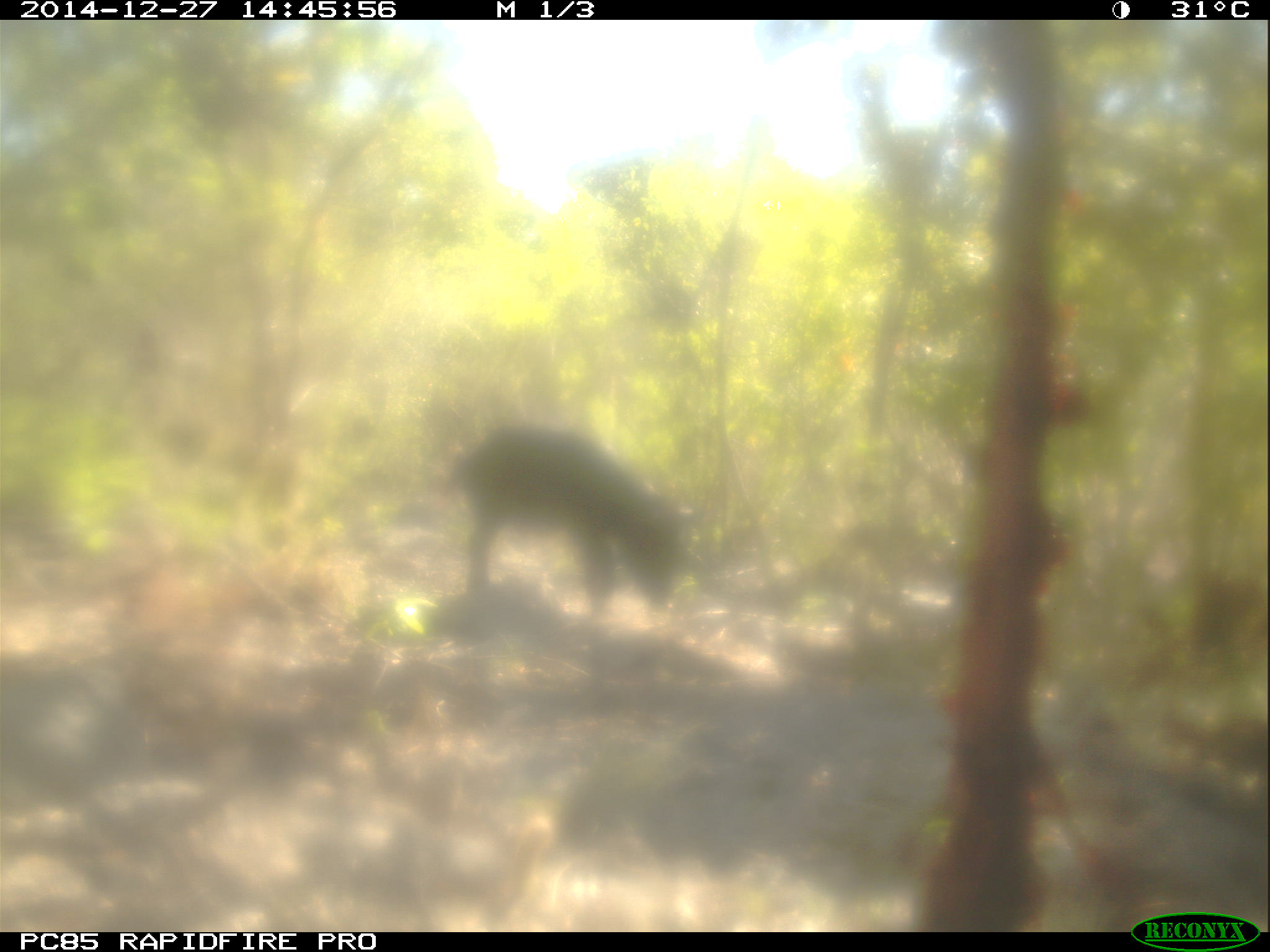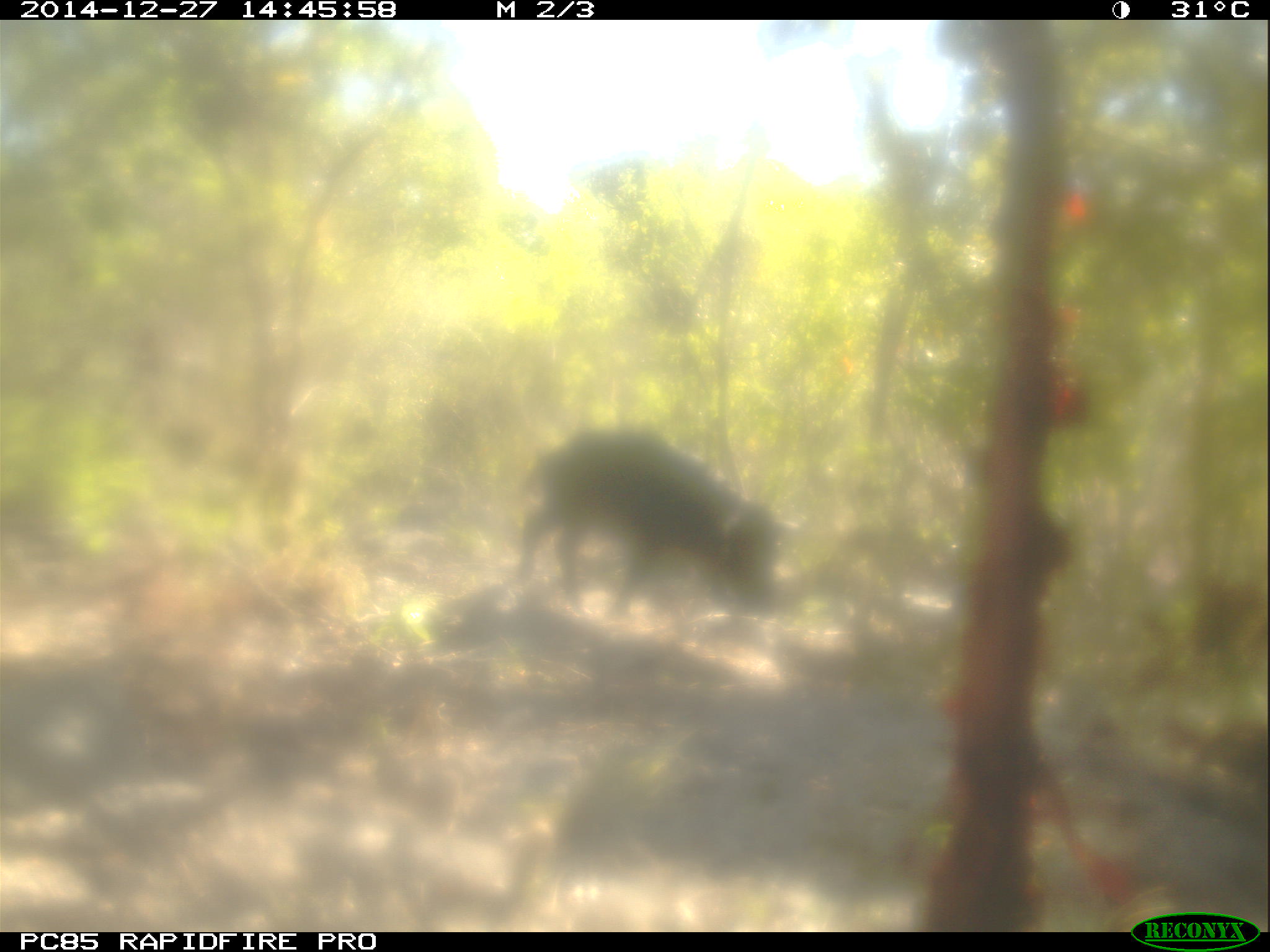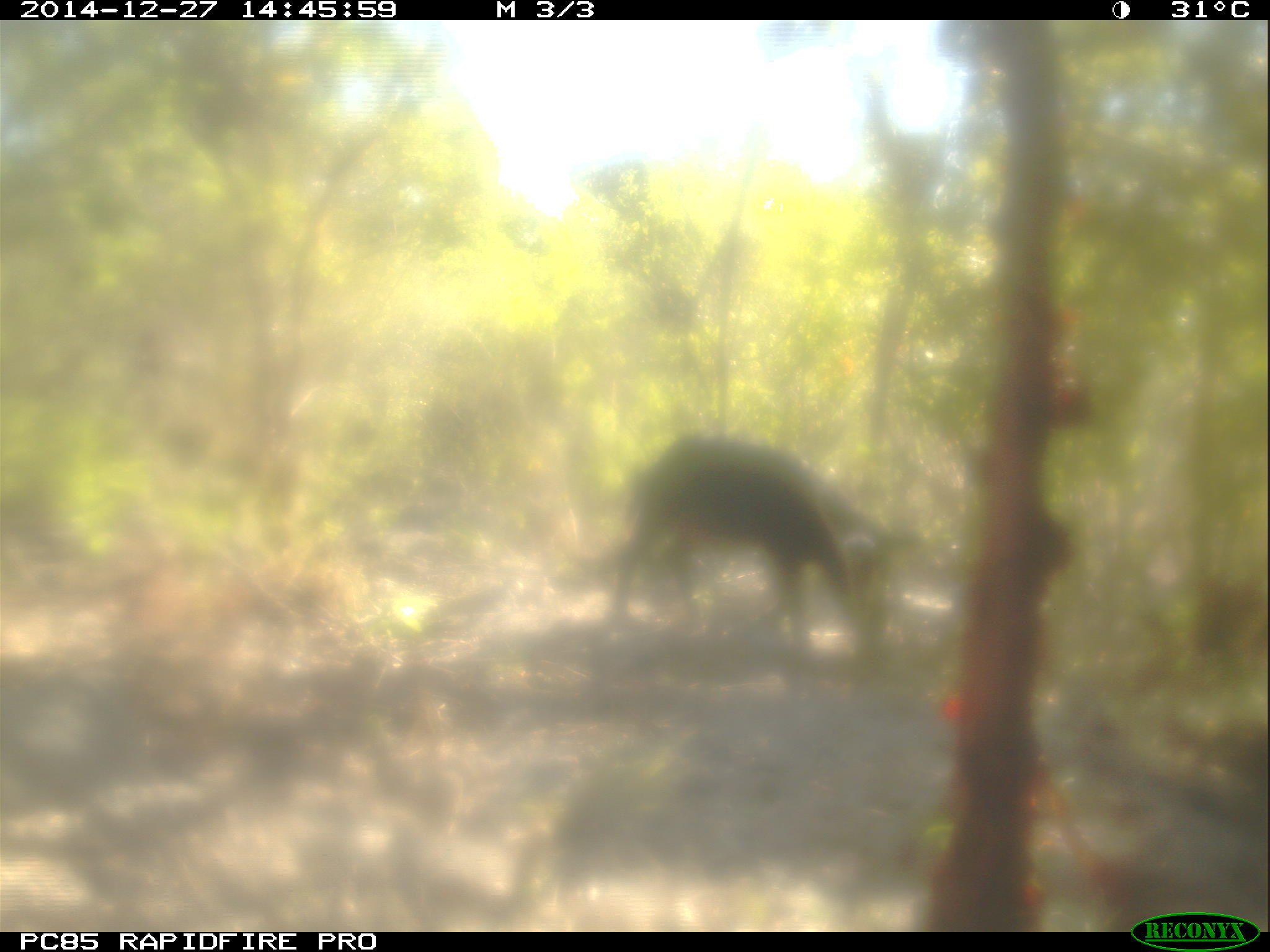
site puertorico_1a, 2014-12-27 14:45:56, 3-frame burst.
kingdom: Animalia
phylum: Chordata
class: Mammalia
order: Artiodactyla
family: Suidae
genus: Sus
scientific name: Sus scrofa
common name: pig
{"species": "pig (Sus scrofa)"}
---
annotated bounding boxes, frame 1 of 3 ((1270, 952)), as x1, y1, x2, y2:
pig: 448, 421, 691, 625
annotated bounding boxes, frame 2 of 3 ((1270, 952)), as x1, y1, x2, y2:
pig: 510, 428, 780, 617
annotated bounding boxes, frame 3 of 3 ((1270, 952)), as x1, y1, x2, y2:
pig: 603, 428, 899, 662